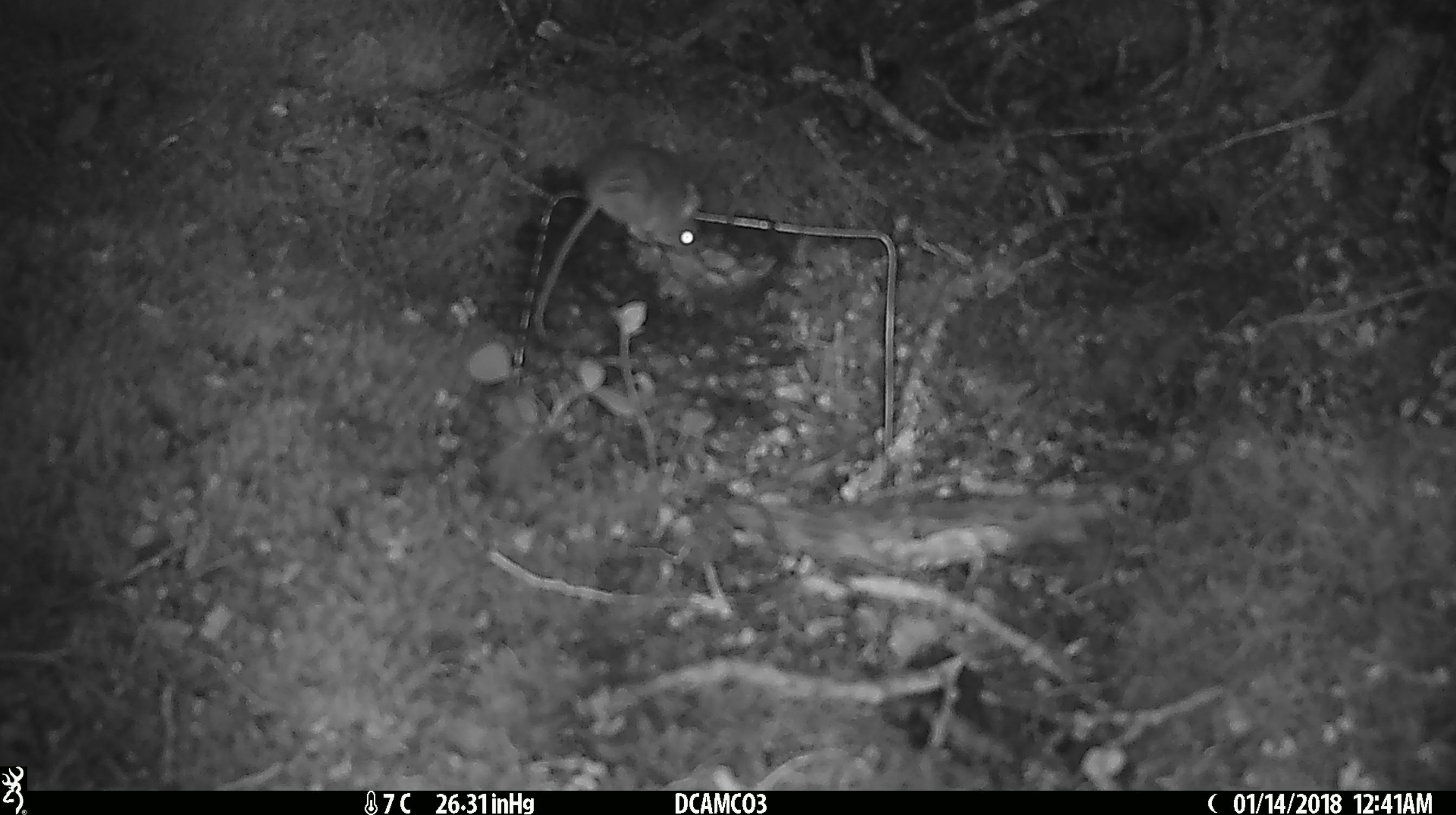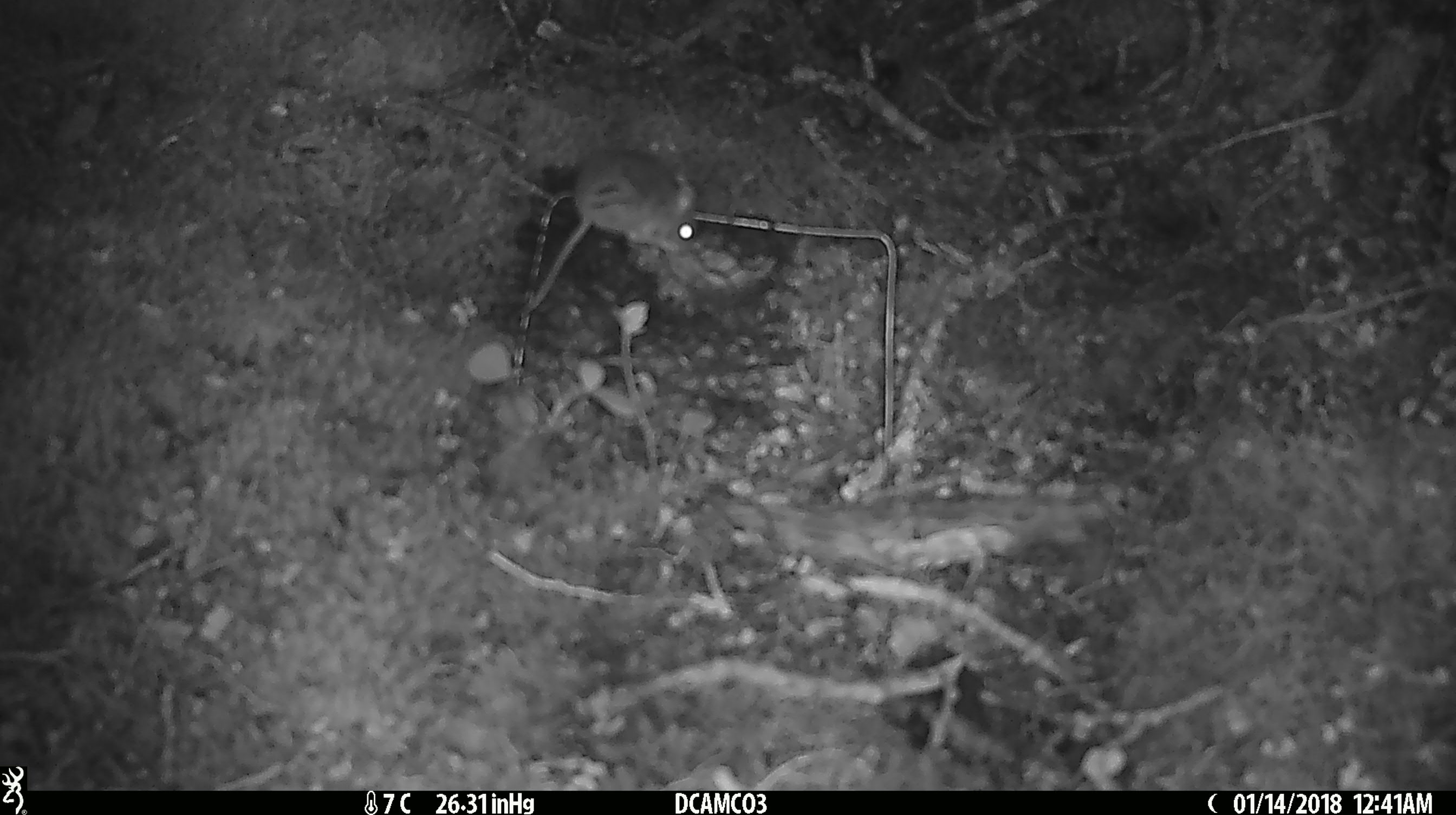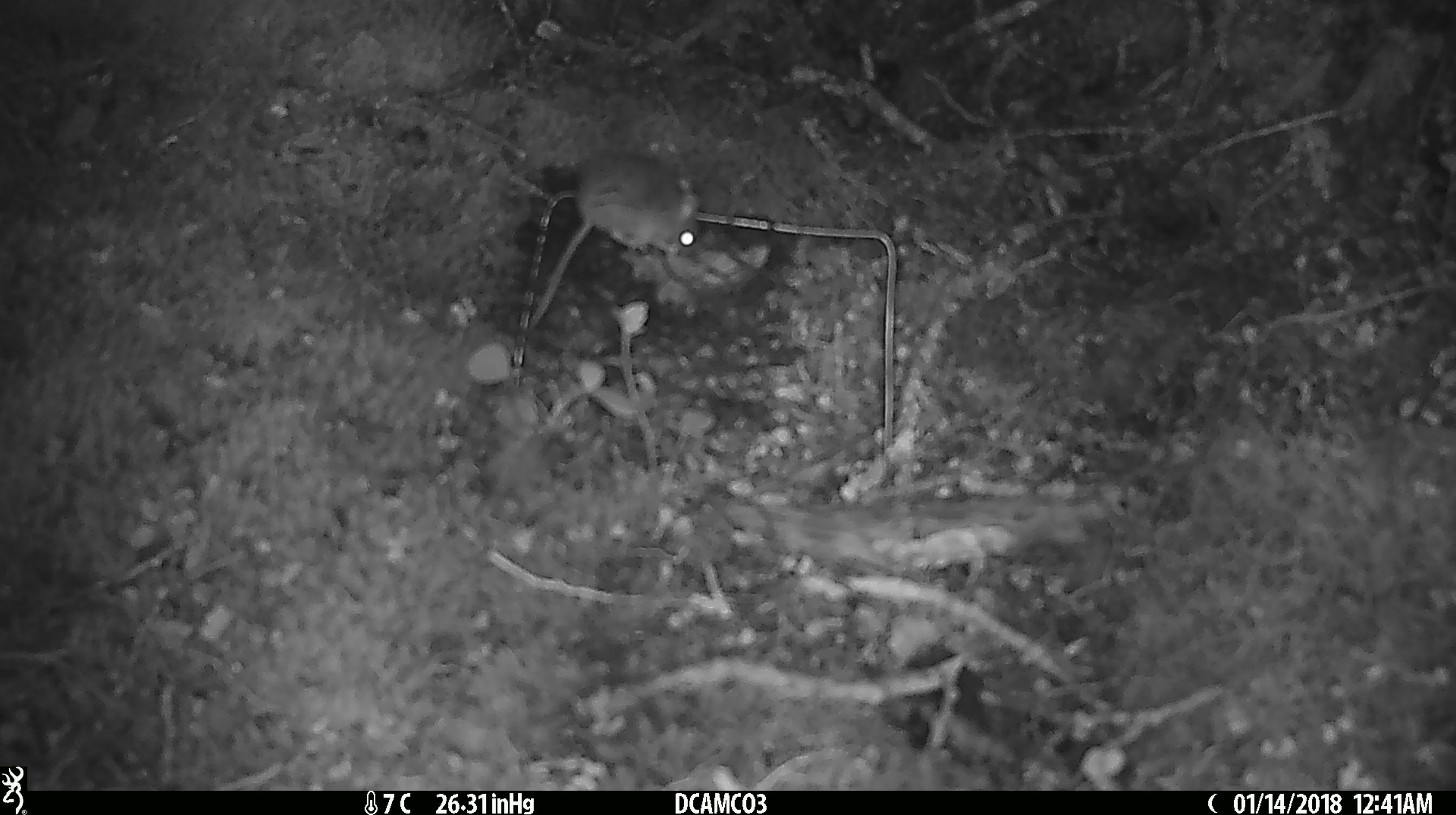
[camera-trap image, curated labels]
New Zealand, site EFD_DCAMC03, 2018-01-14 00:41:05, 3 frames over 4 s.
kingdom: Animalia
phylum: Chordata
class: Mammalia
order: Rodentia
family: Muridae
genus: Mus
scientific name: Mus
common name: mouse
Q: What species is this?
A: Mouse (Mus).